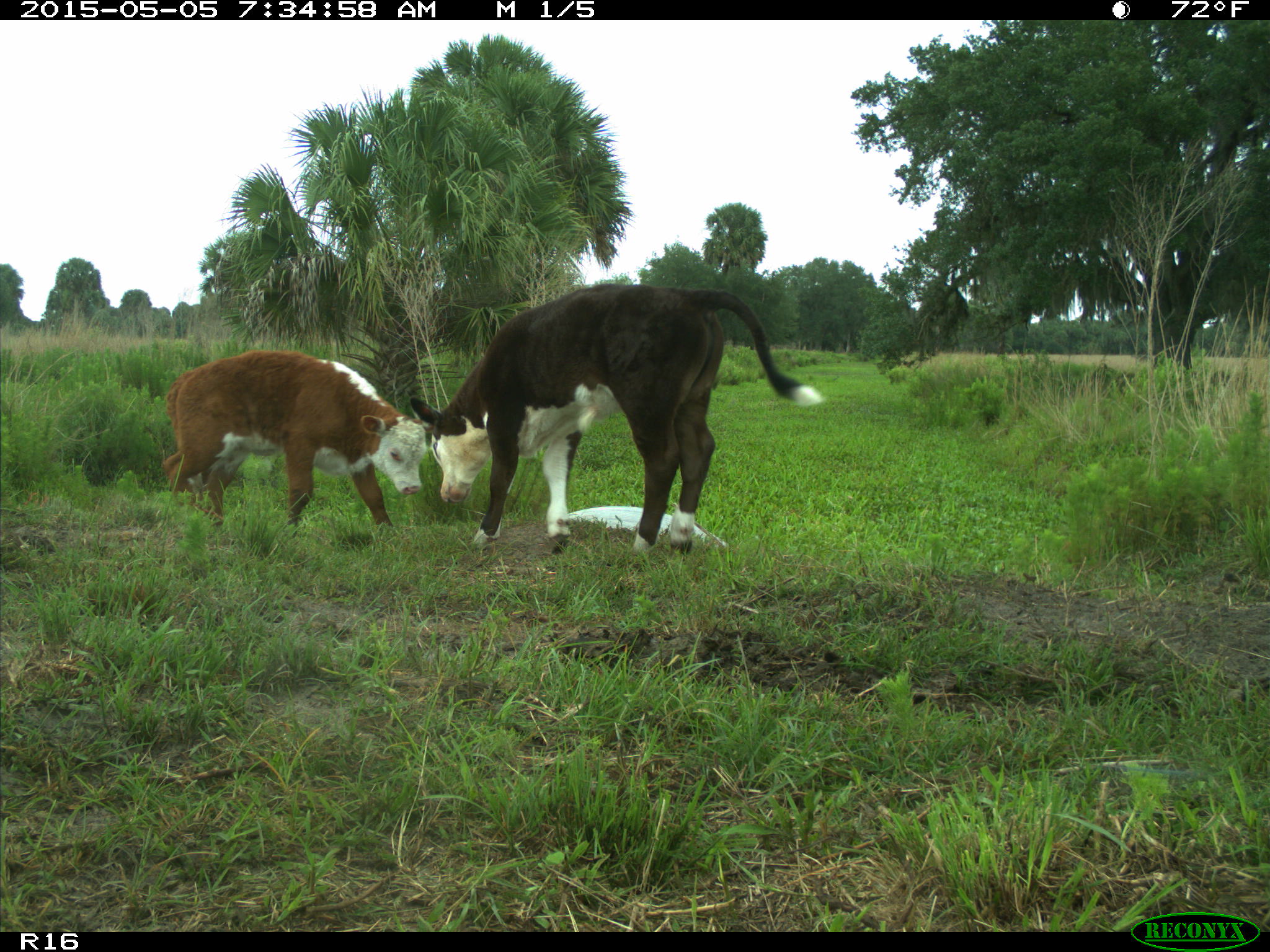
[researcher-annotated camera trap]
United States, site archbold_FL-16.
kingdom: Animalia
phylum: Chordata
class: Mammalia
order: Artiodactyla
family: Bovidae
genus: Bos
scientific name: Bos taurus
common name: domestic cow